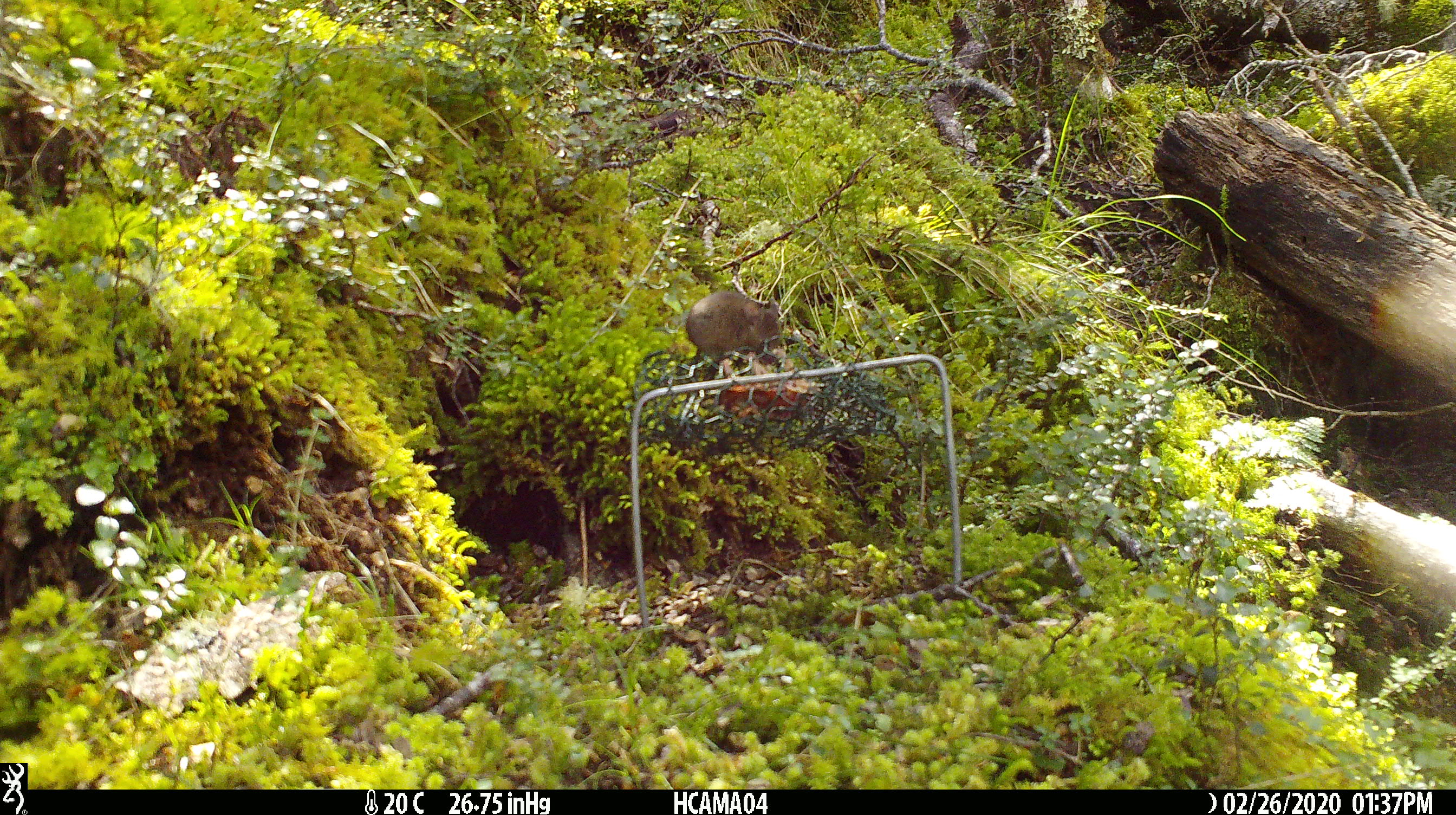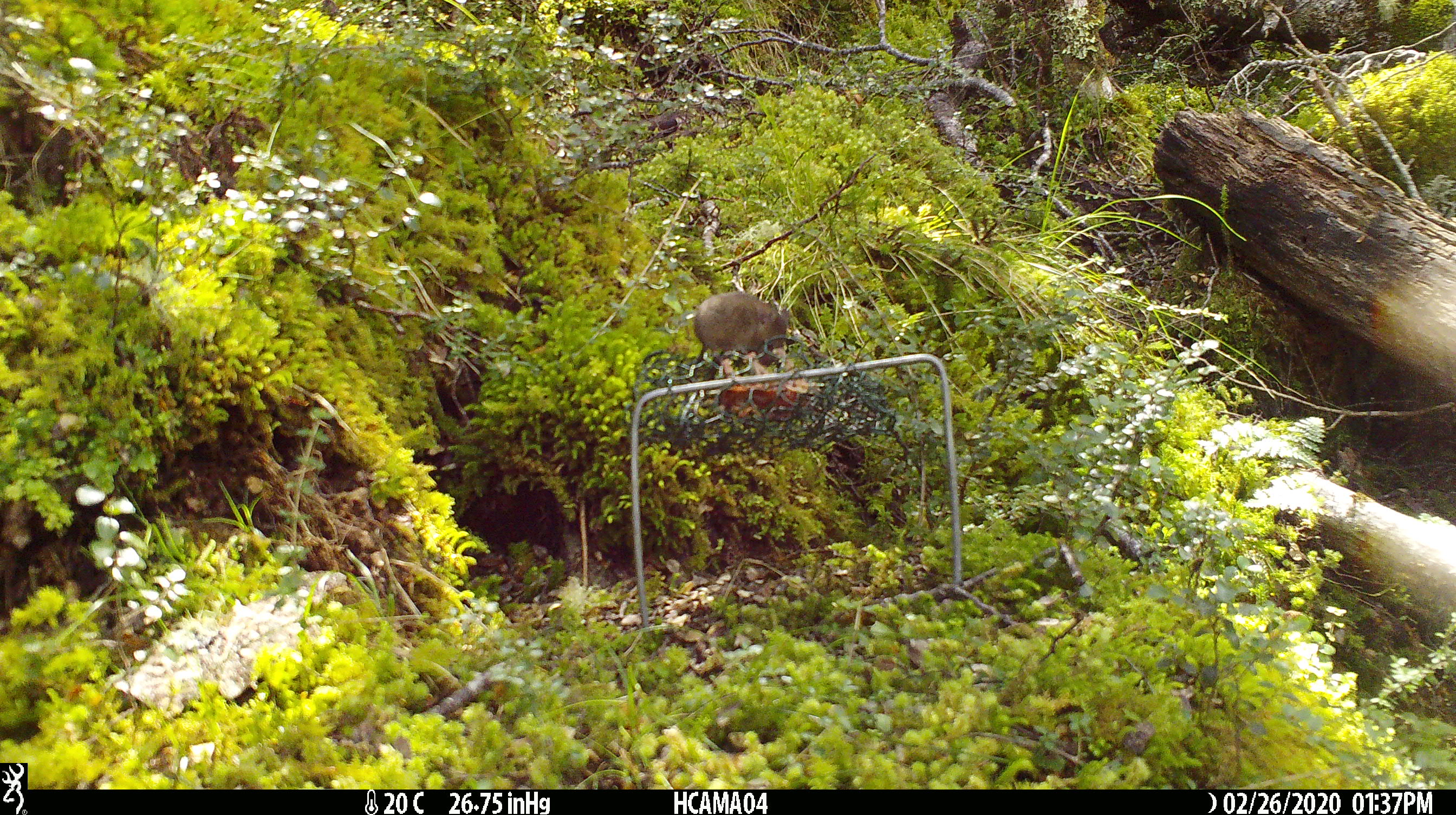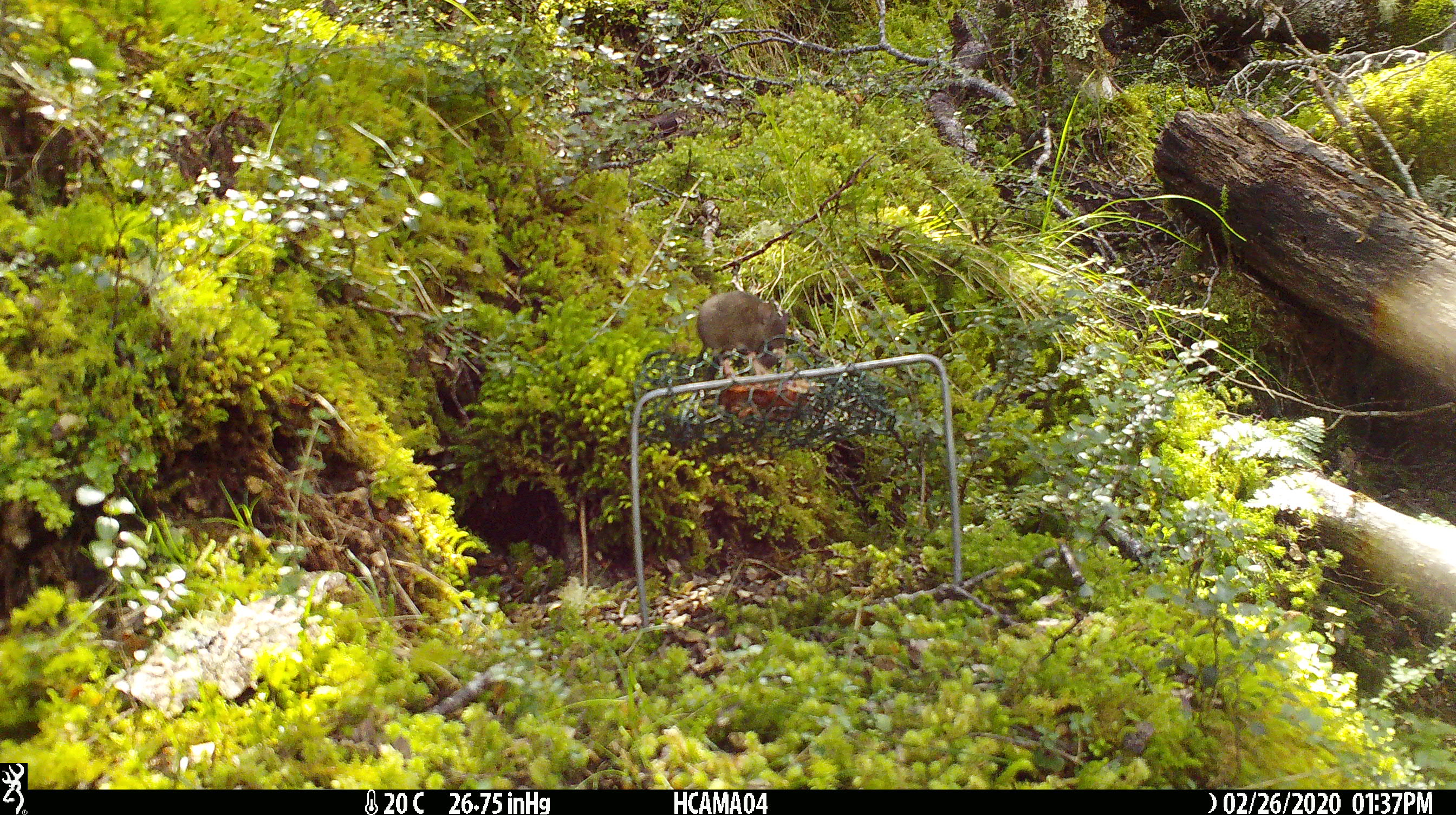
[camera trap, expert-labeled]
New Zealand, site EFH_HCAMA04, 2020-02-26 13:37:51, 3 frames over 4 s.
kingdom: Animalia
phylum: Chordata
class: Mammalia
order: Rodentia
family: Muridae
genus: Mus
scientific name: Mus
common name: mouse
Mouse (Mus).